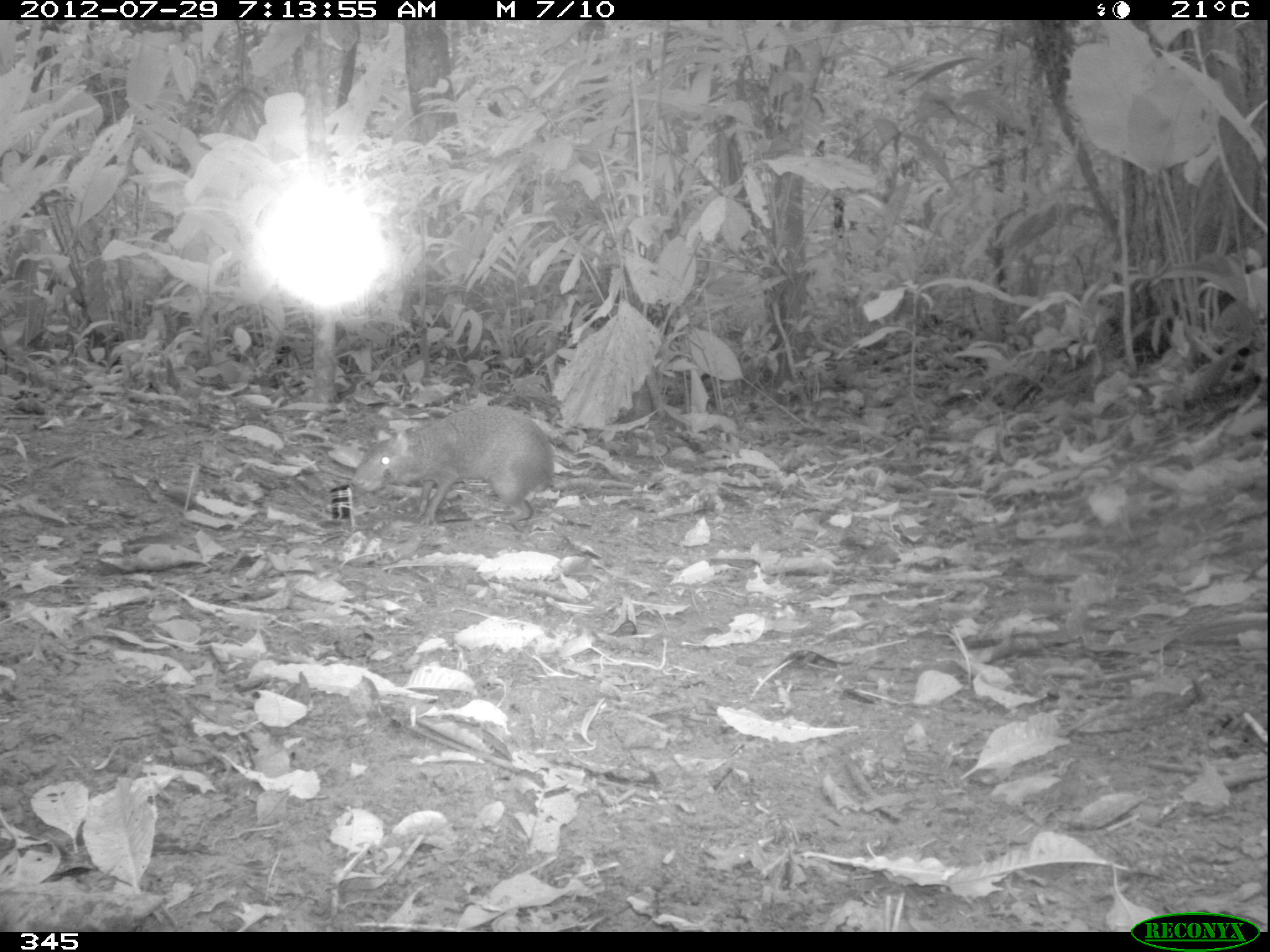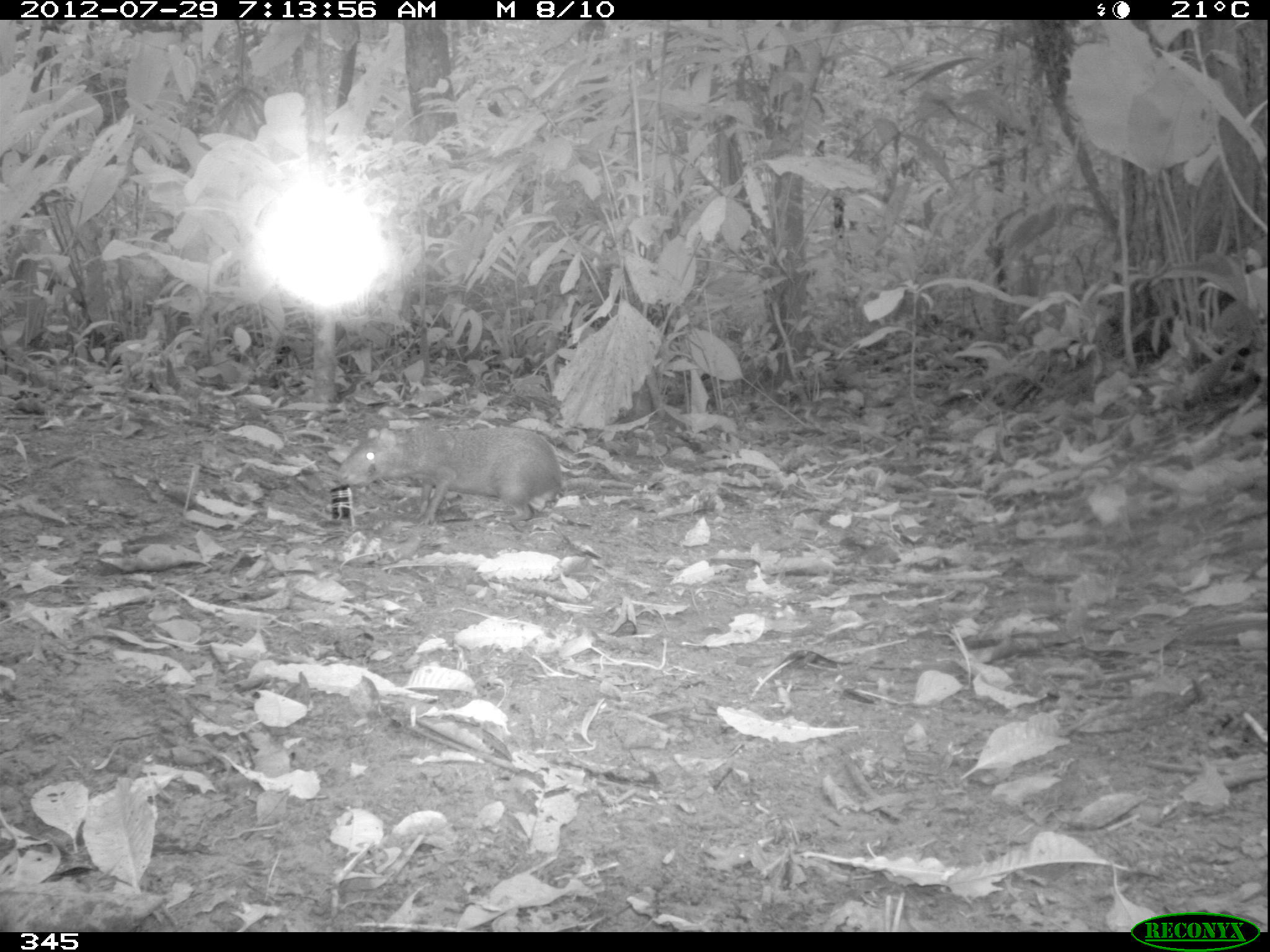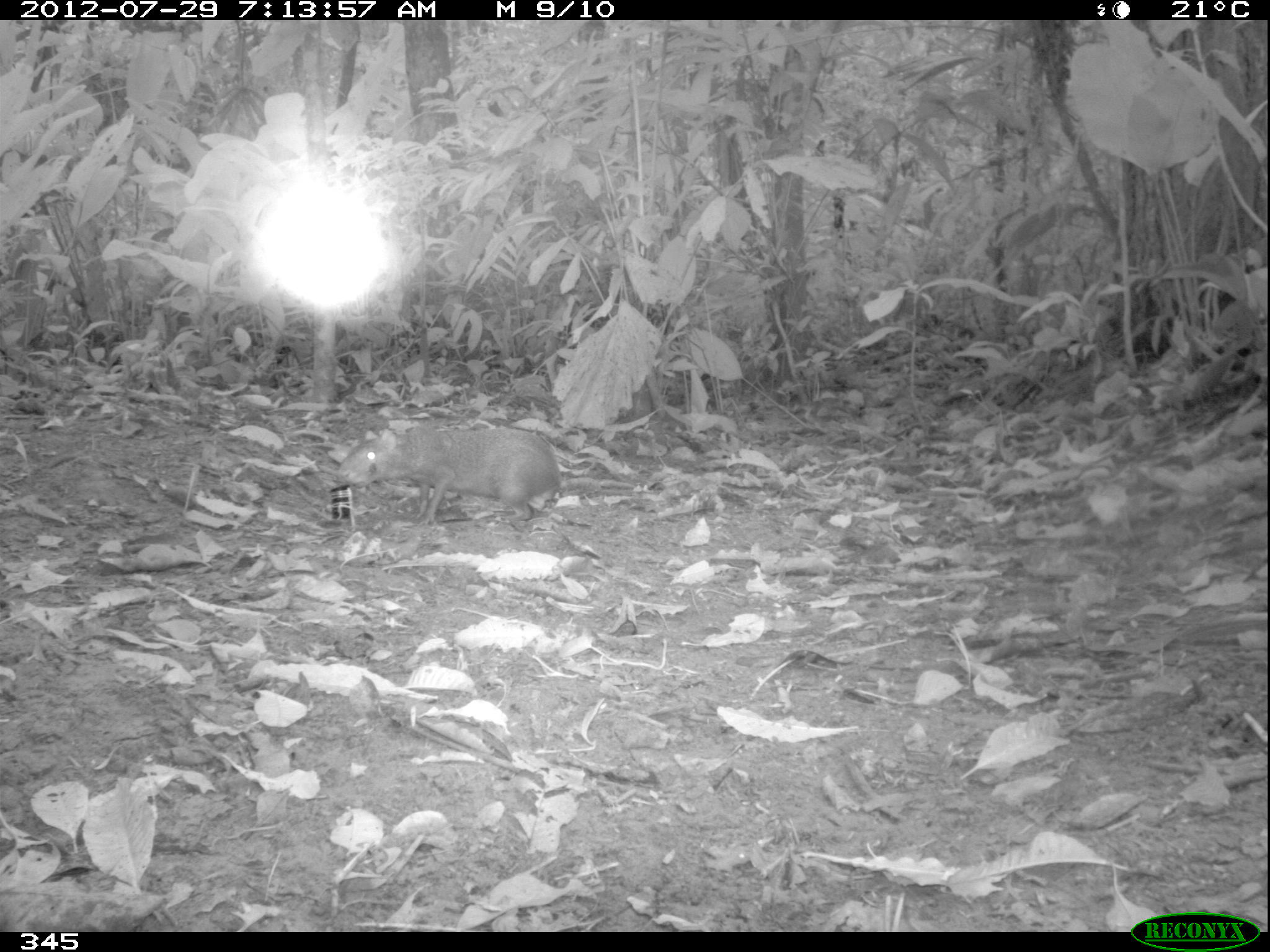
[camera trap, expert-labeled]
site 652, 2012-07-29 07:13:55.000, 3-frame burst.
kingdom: Animalia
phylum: Chordata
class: Mammalia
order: Rodentia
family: Dasyproctidae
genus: Dasyprocta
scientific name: Dasyprocta punctata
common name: central american agouti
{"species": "Dasyprocta punctata (central american agouti)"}